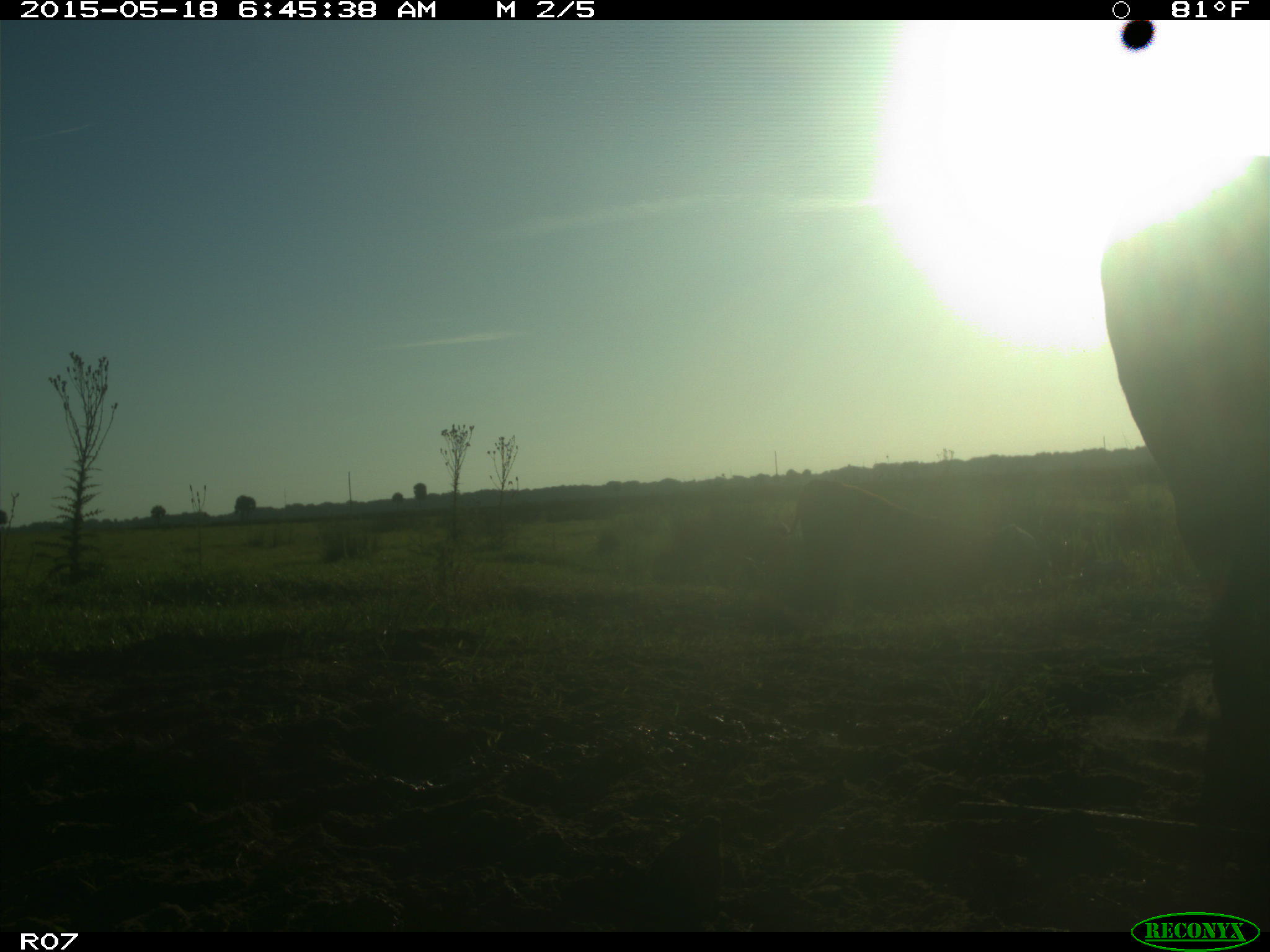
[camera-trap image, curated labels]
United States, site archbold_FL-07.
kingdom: Animalia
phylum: Chordata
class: Mammalia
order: Artiodactyla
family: Bovidae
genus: Bos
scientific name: Bos taurus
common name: domestic cow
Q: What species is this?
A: Bos taurus (domestic cow).